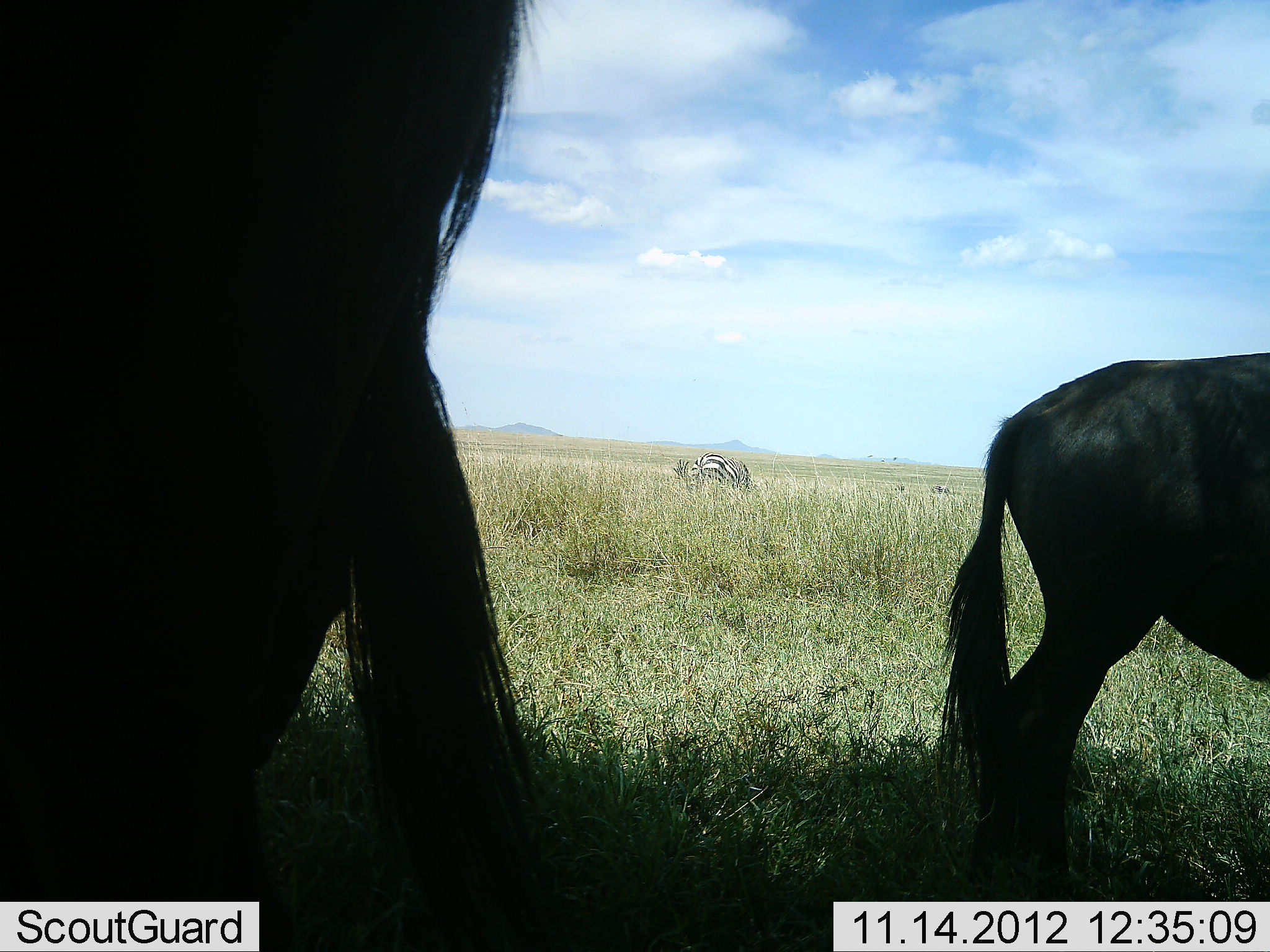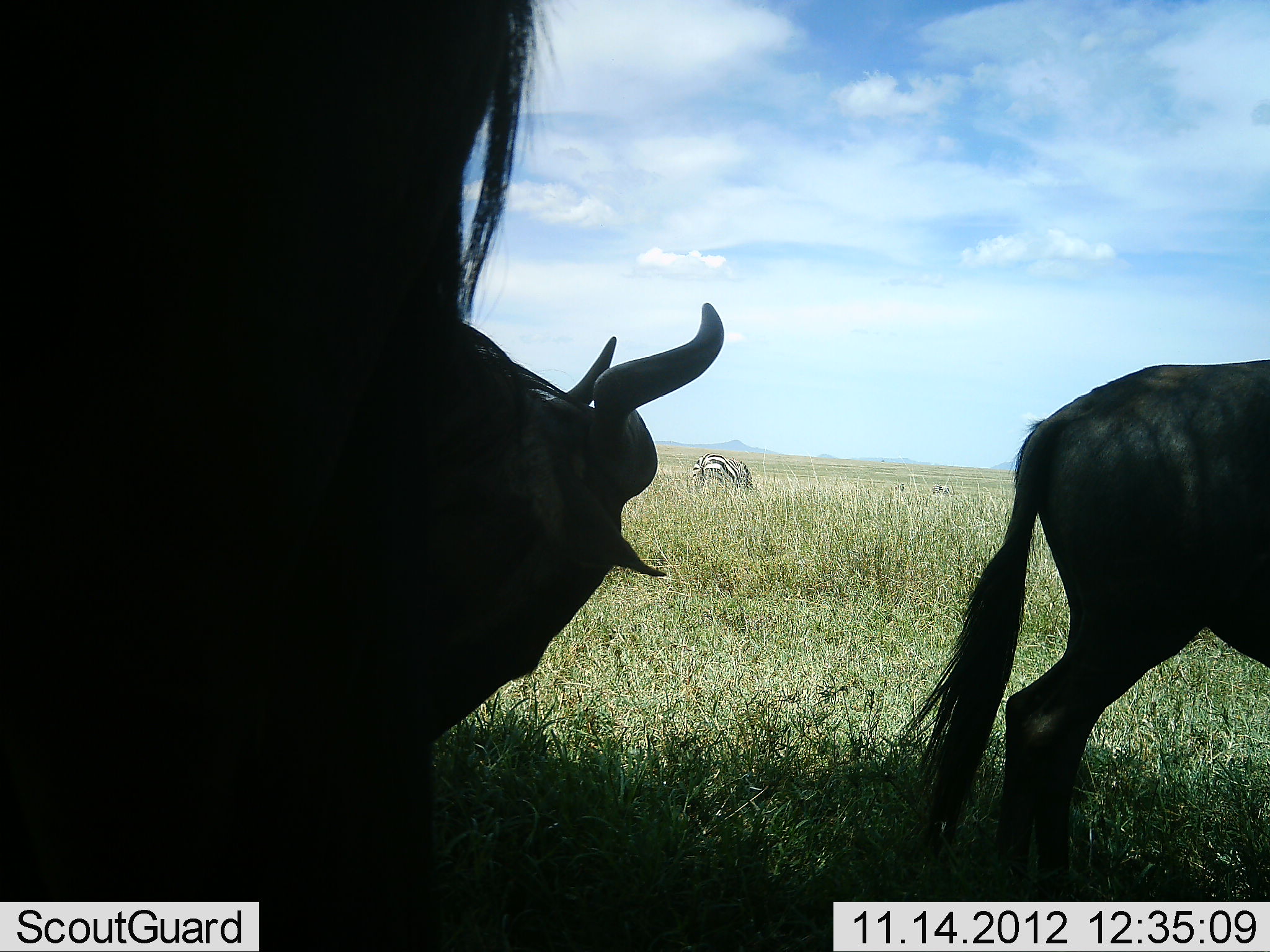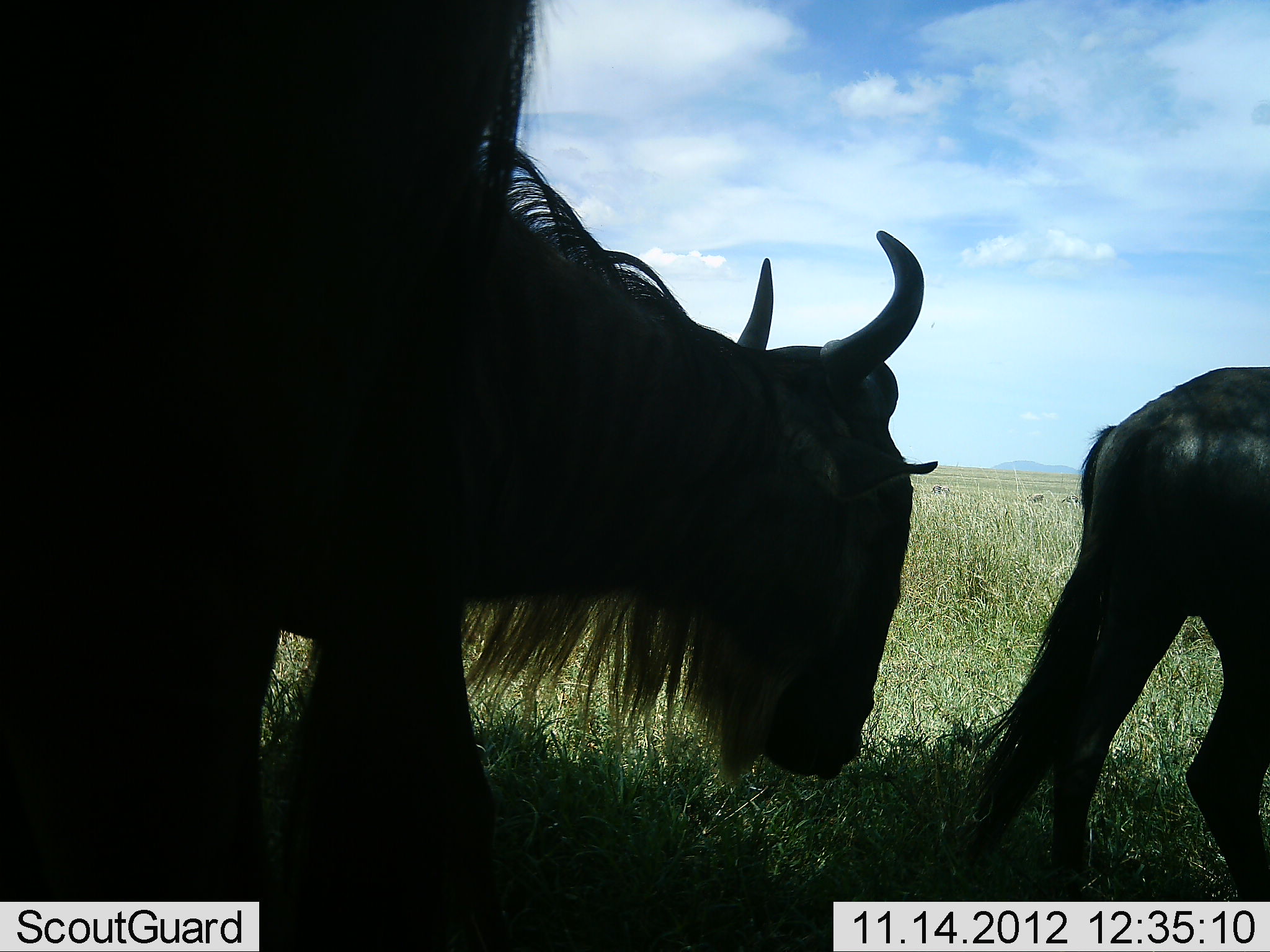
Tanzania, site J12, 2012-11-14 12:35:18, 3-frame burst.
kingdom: Animalia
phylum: Chordata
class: Mammalia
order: Artiodactyla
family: Bovidae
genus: Connochaetes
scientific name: Connochaetes taurinus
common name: blue wildebeest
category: wildebeest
Wildebeest (blue wildebeest) (Connochaetes taurinus), count 3. Behavior (volunteer vote fractions): standing 64%, resting 0%, moving 55%, interacting 0%. Young present (vote fraction): 0%. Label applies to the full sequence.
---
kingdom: Animalia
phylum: Chordata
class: Mammalia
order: Perissodactyla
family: Equidae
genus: Equus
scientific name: Equus quagga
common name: plains zebra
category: zebra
Zebra (plains zebra) (Equus quagga), count 2. Behavior (volunteer vote fractions): standing 30%, resting 0%, moving 10%, interacting 0%. Young present (vote fraction): 0%. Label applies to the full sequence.